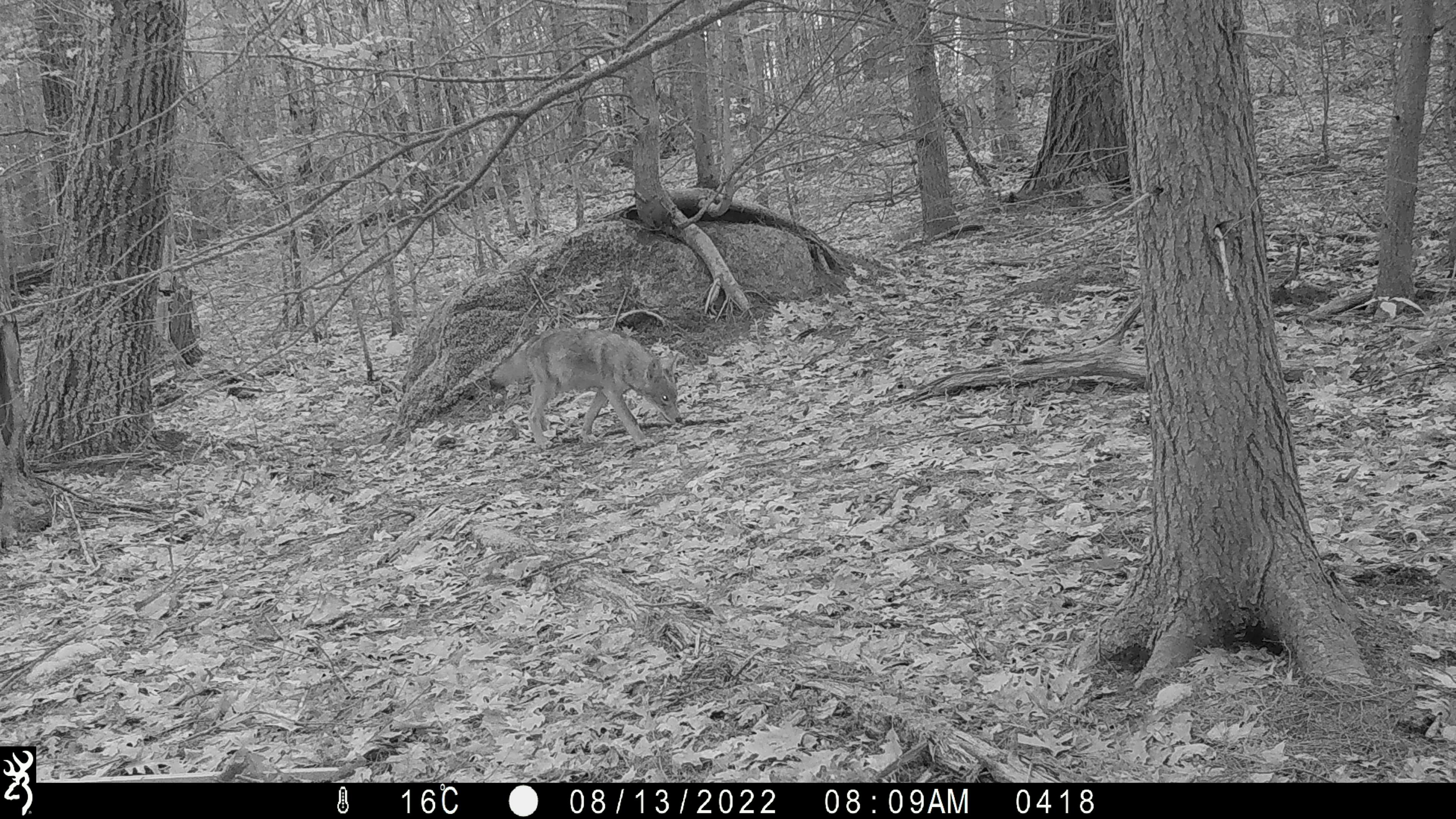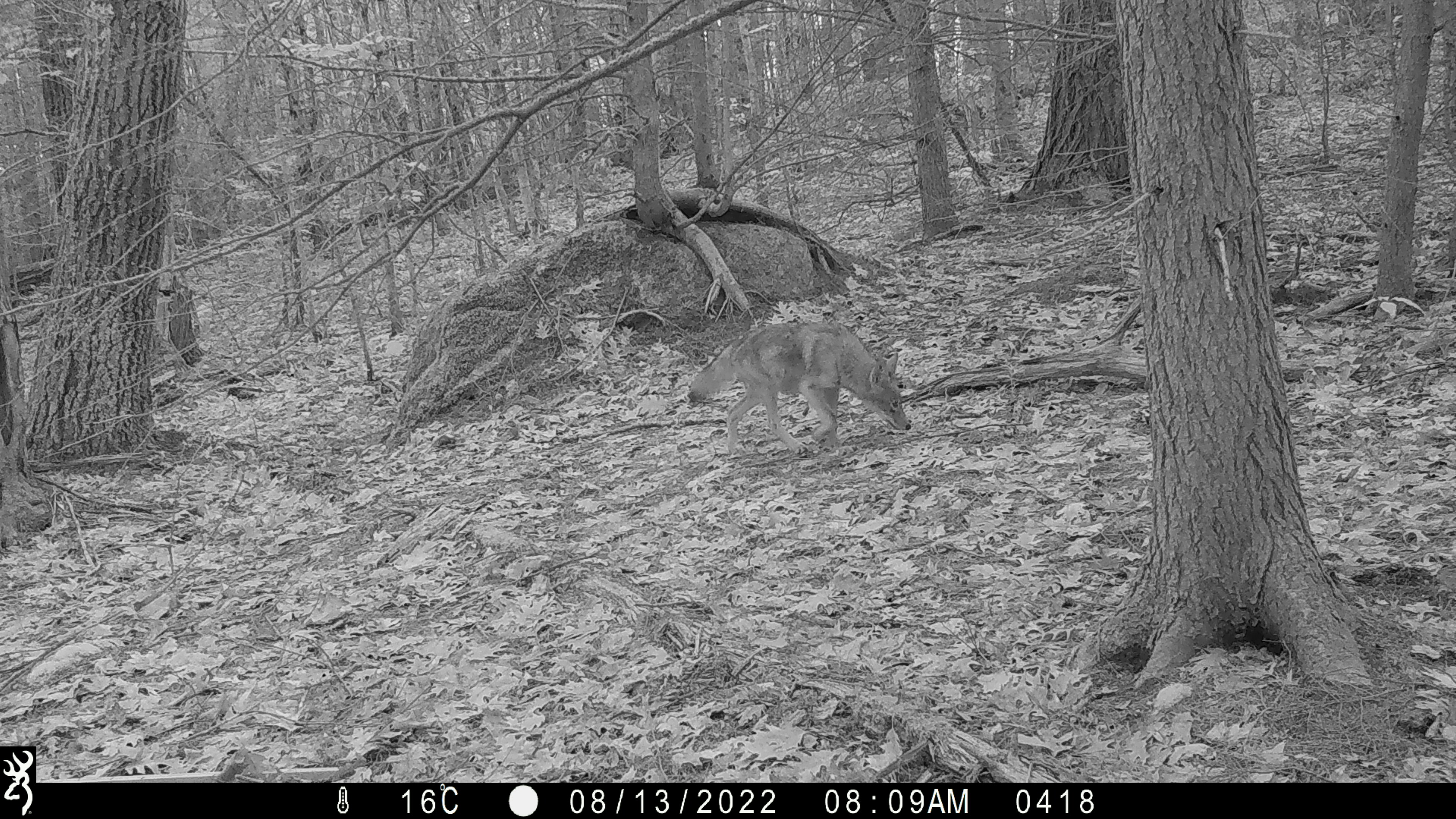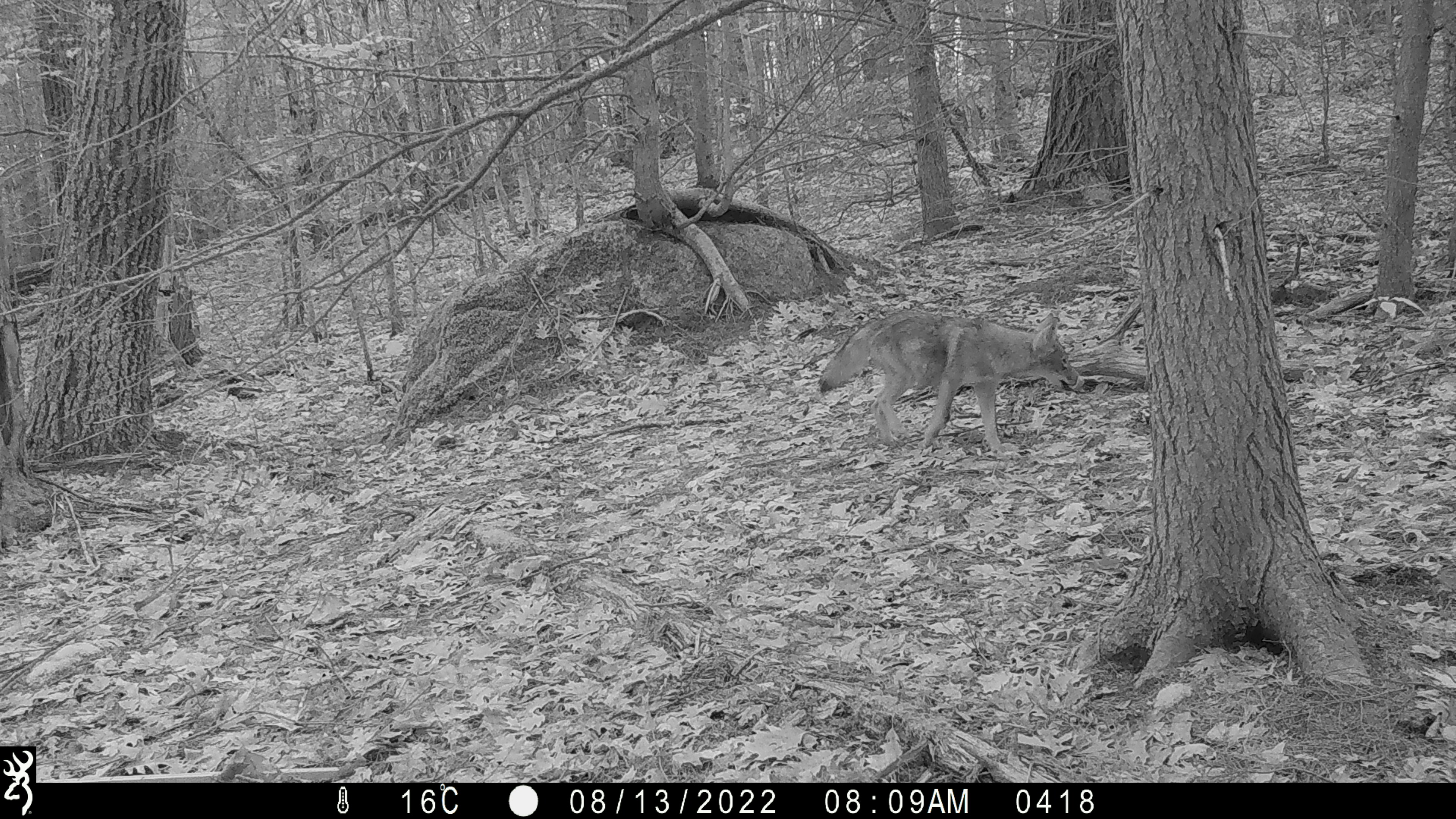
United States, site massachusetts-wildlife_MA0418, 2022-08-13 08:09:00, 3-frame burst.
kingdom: Animalia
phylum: Chordata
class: Mammalia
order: Carnivora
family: Canidae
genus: Canis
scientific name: Canis latrans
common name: coyote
Coyote (Canis latrans).